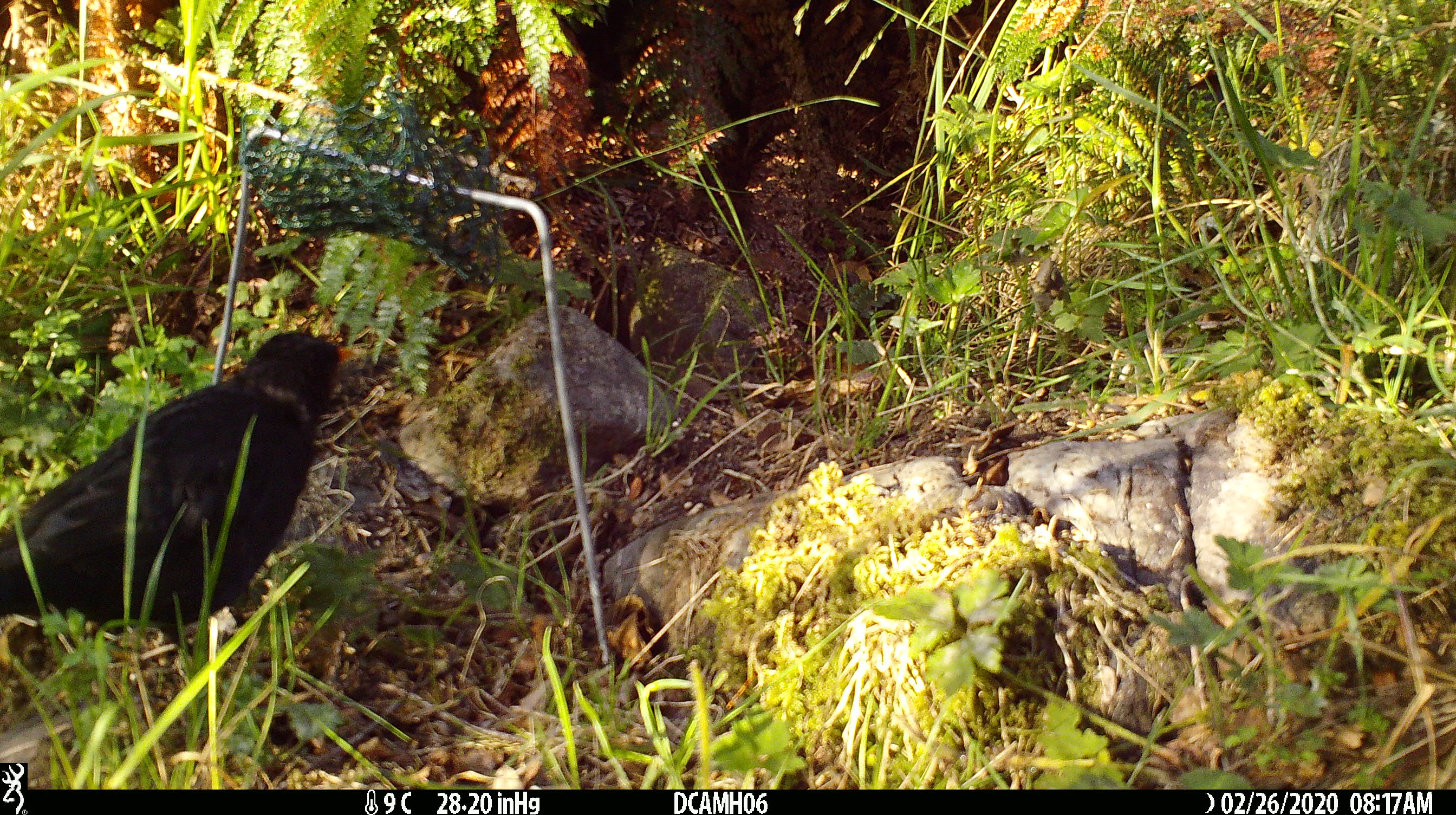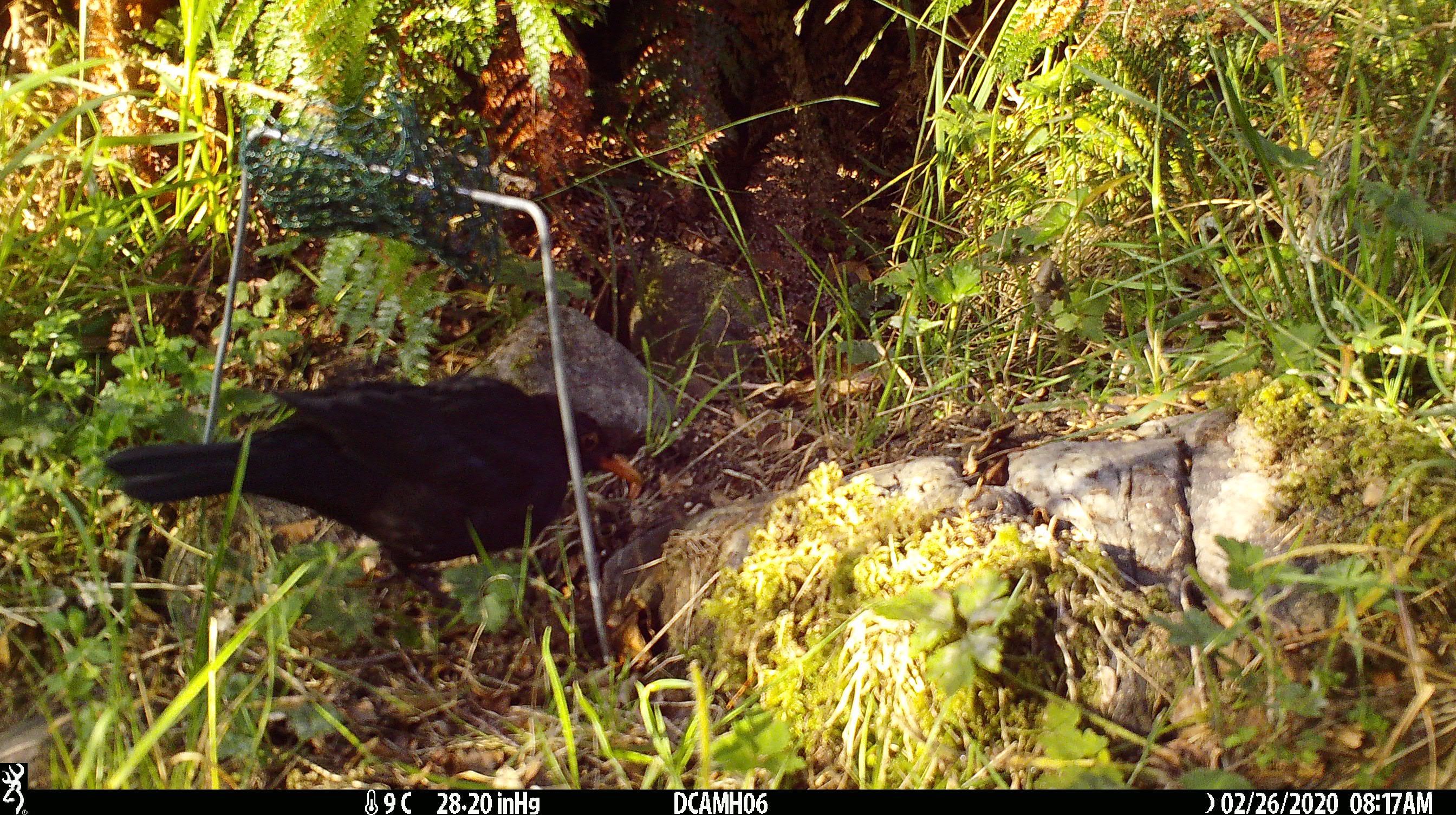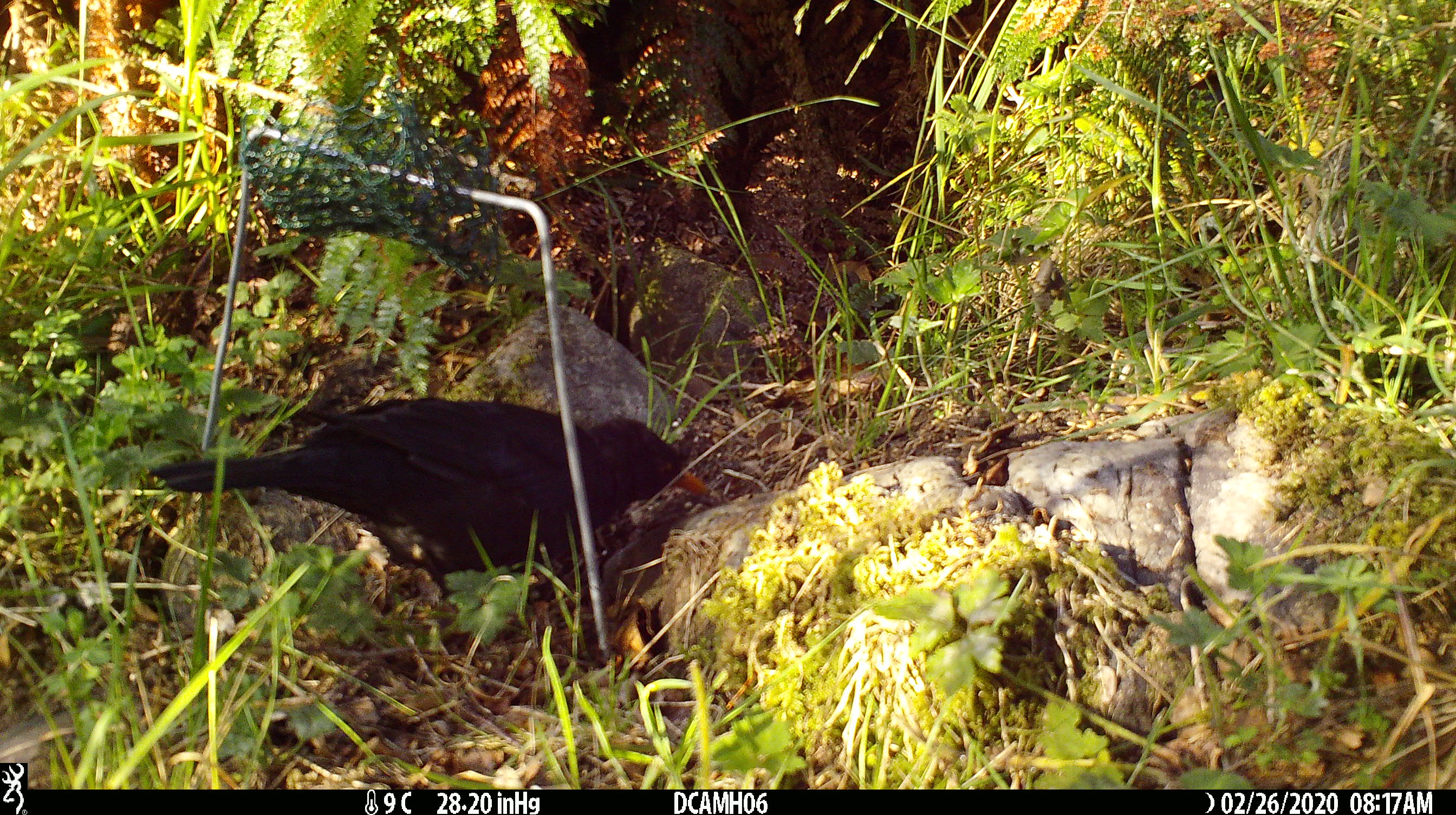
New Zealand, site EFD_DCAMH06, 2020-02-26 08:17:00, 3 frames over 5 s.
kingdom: Animalia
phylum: Chordata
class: Aves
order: Passeriformes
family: Turdidae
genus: Turdus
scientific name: Turdus merula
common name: eurasian blackbird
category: blackbird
Blackbird (eurasian blackbird) (Turdus merula).